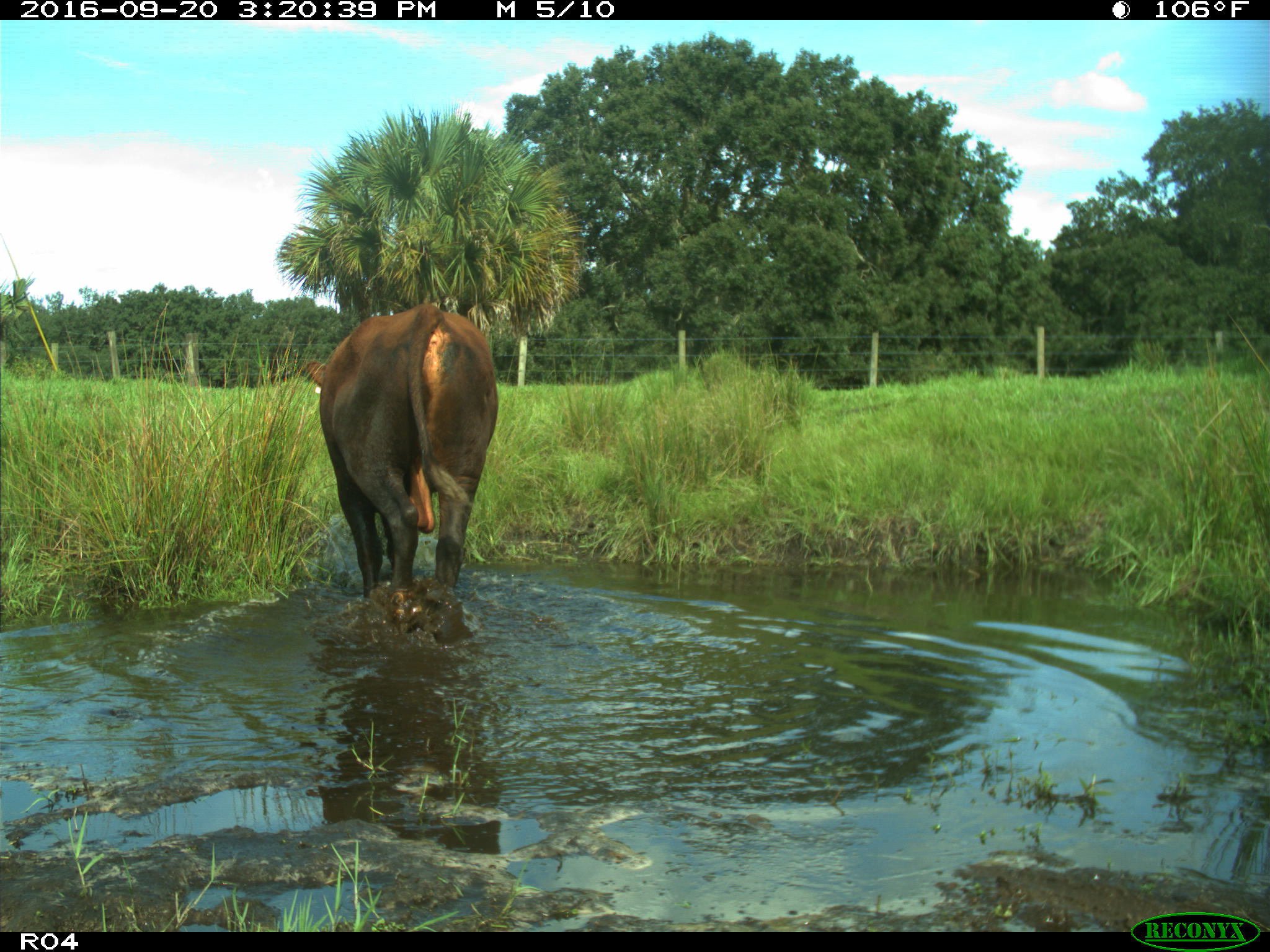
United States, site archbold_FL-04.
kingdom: Animalia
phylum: Chordata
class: Mammalia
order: Artiodactyla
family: Bovidae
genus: Bos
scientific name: Bos taurus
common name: domestic cow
Bos taurus (domestic cow).